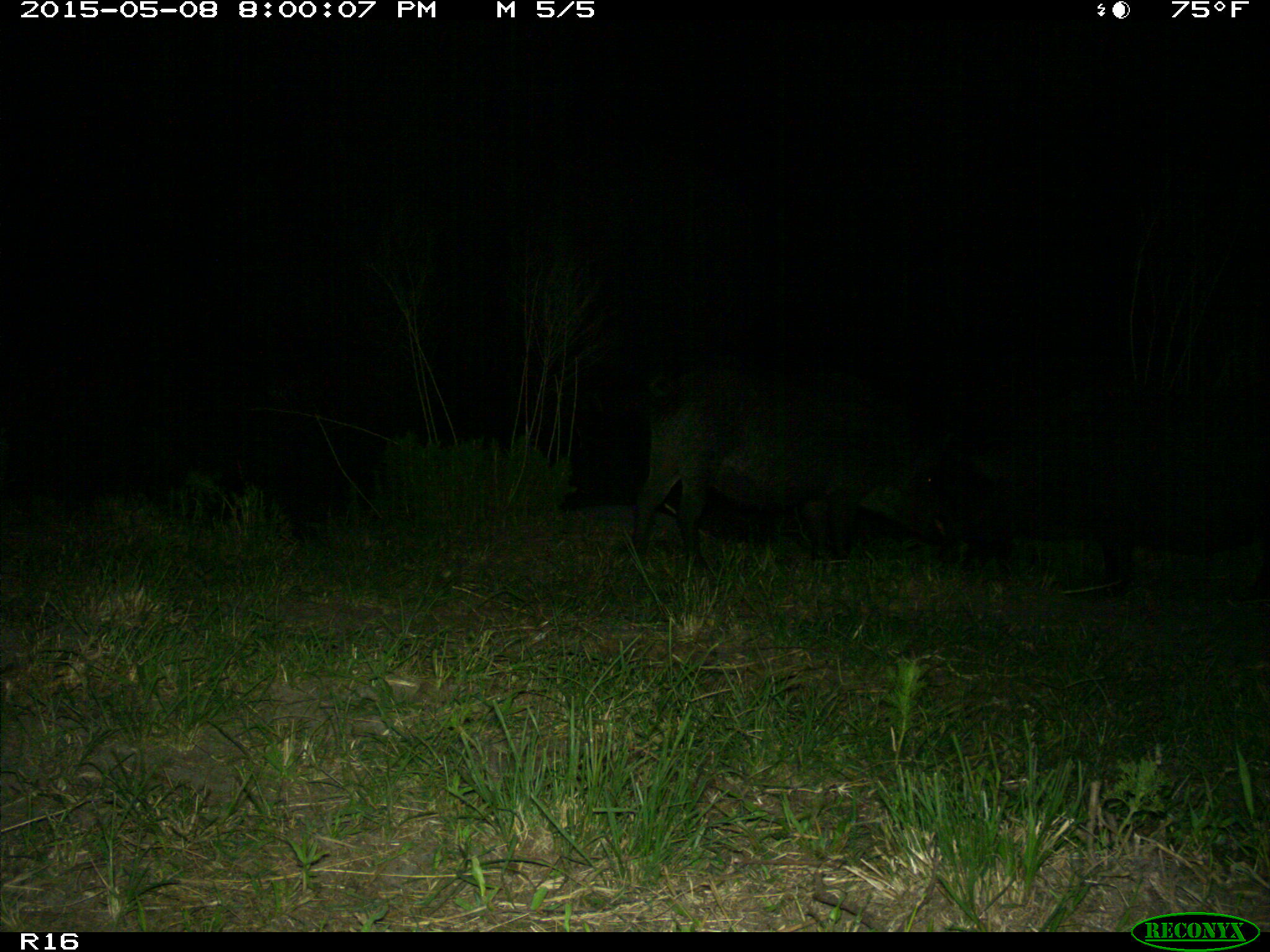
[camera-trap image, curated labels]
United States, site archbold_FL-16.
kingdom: Animalia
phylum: Chordata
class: Mammalia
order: Artiodactyla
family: Suidae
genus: Sus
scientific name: Sus scrofa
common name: wild boar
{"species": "Sus scrofa (wild boar)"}